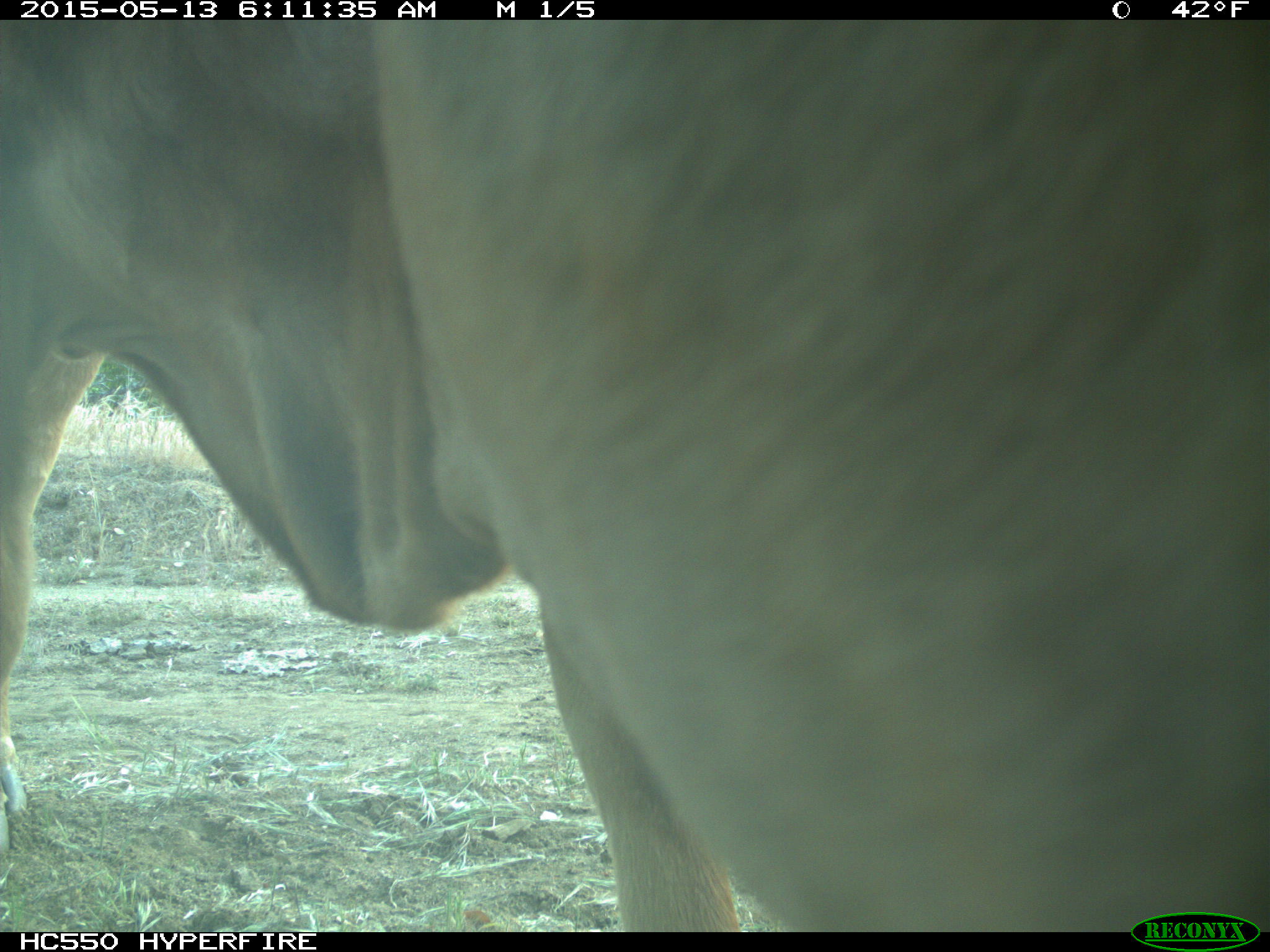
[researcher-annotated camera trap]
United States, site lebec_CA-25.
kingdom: Animalia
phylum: Chordata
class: Mammalia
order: Artiodactyla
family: Bovidae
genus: Bos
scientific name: Bos taurus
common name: domestic cow